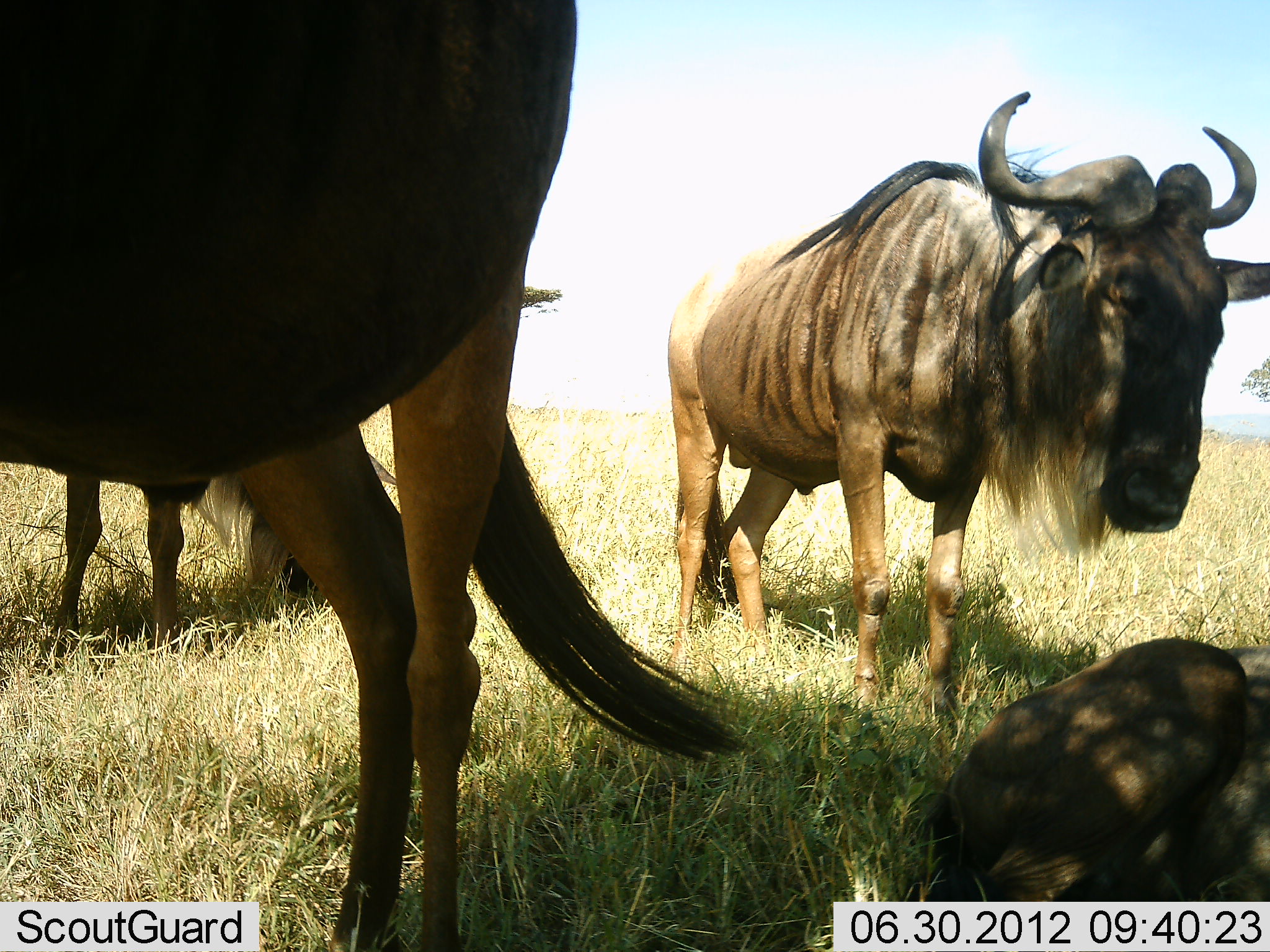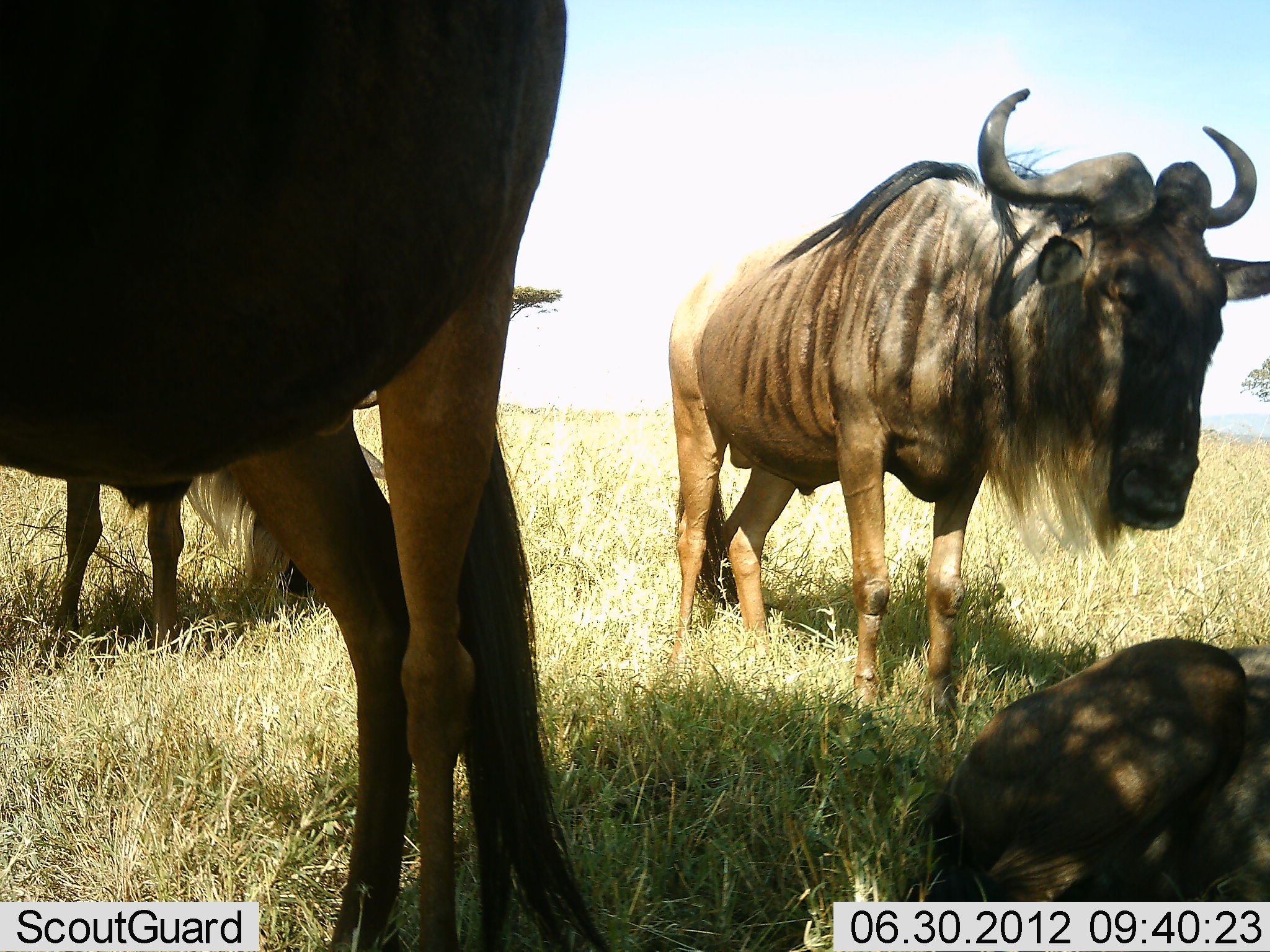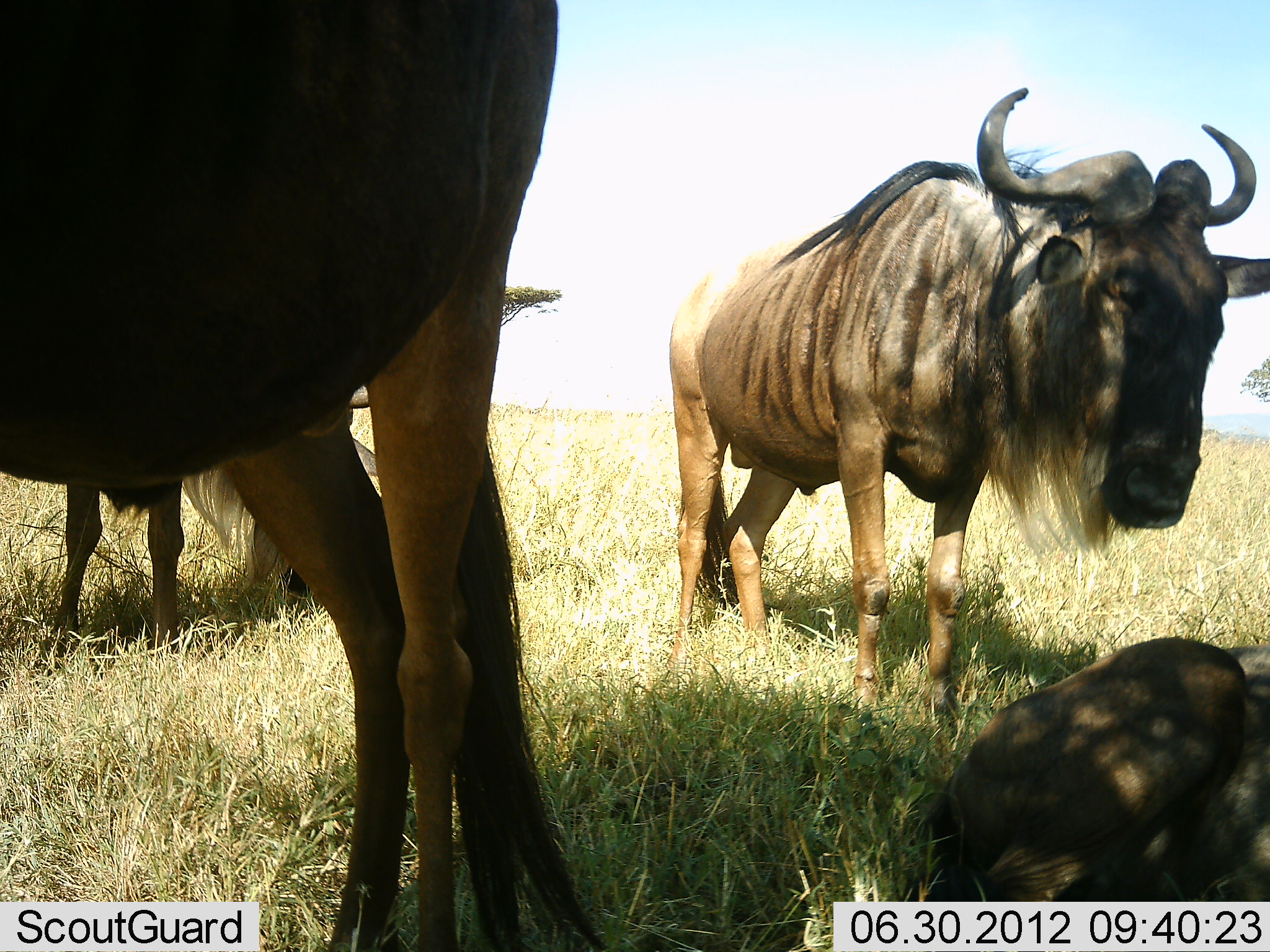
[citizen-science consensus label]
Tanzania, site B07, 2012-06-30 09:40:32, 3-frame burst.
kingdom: Animalia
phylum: Chordata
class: Mammalia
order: Artiodactyla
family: Bovidae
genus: Connochaetes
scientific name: Connochaetes taurinus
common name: blue wildebeest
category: wildebeest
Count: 4.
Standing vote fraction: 90%.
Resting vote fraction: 90%.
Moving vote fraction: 0%.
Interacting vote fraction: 0%.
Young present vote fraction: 0%.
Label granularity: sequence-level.